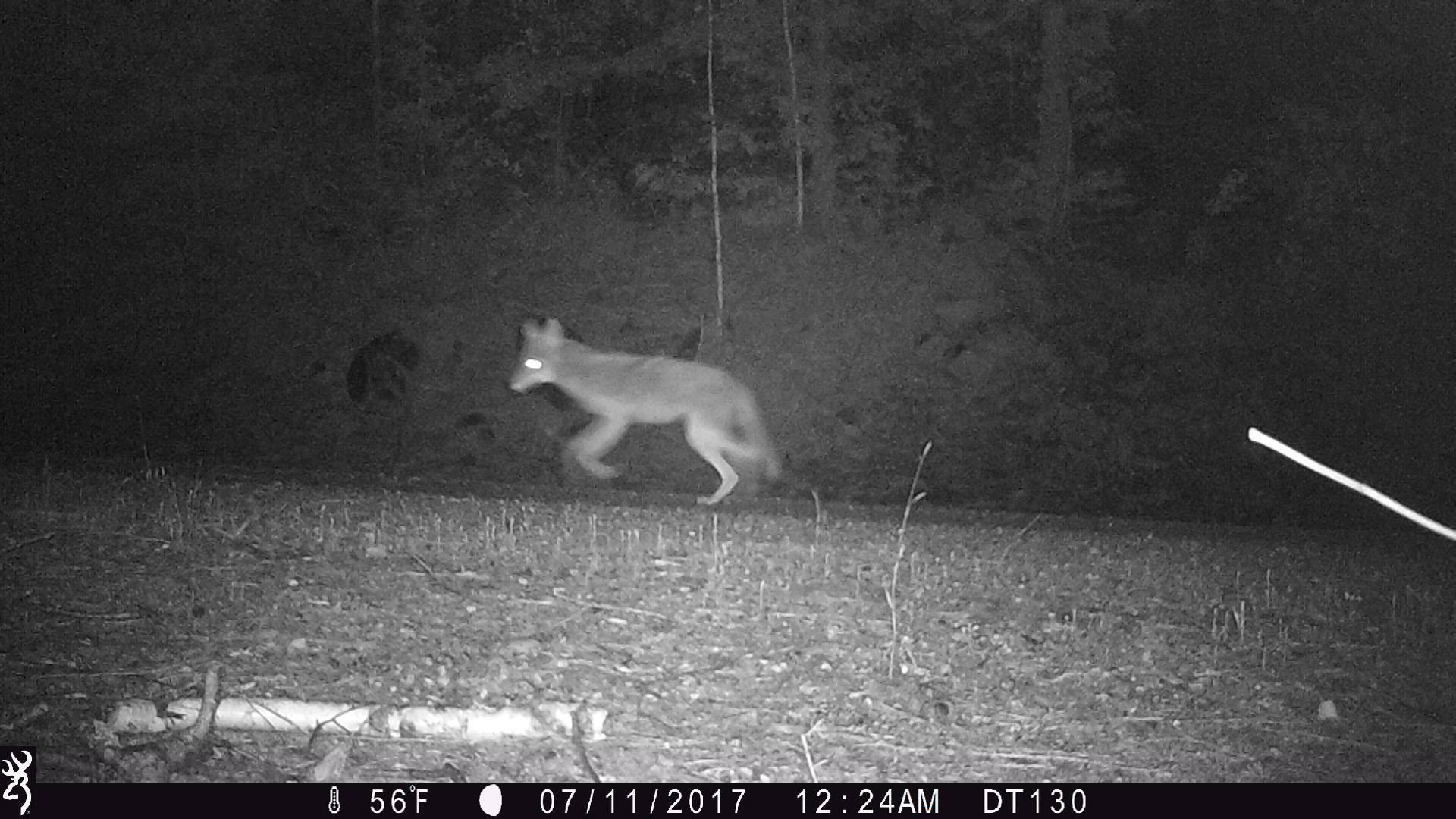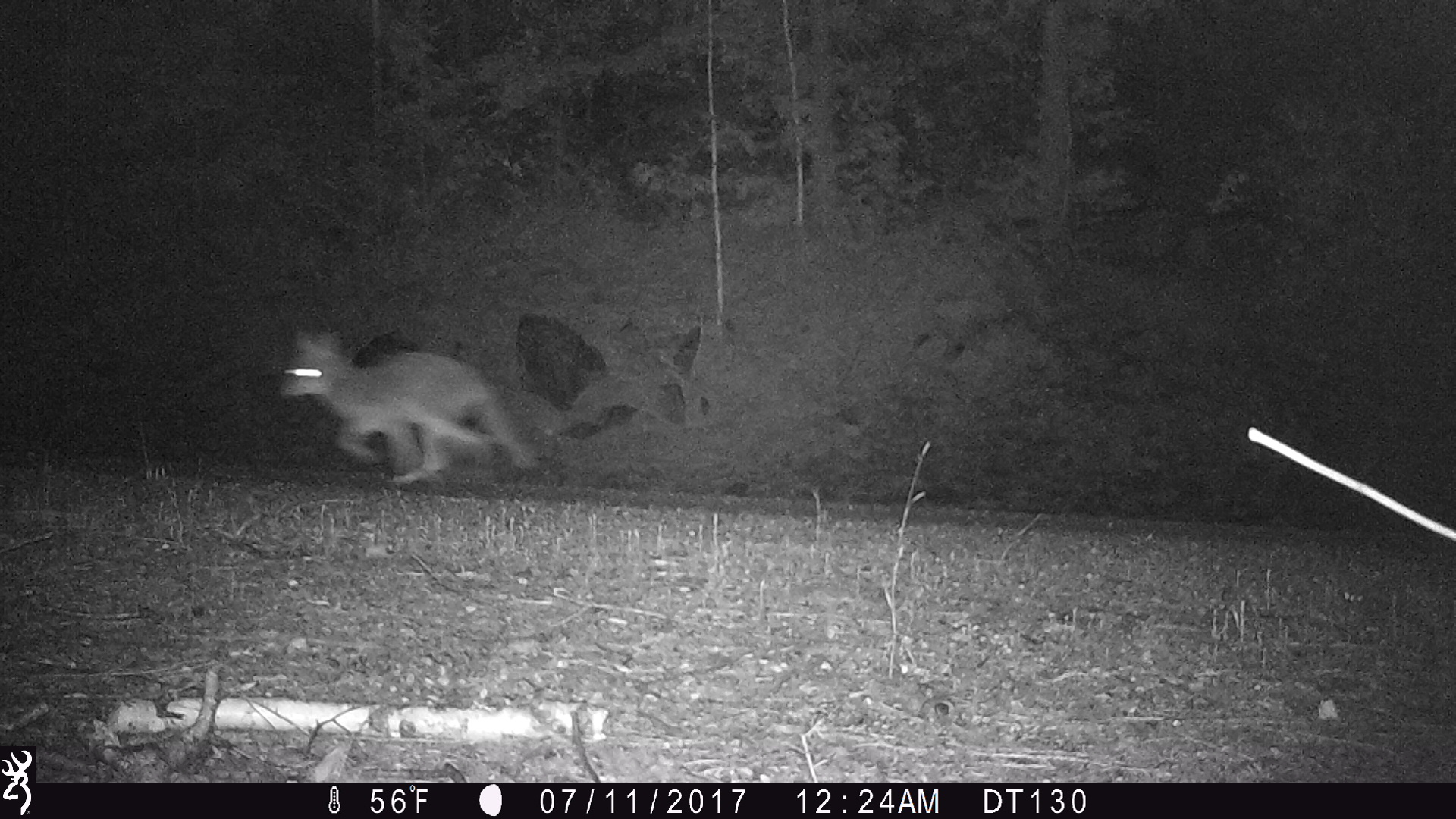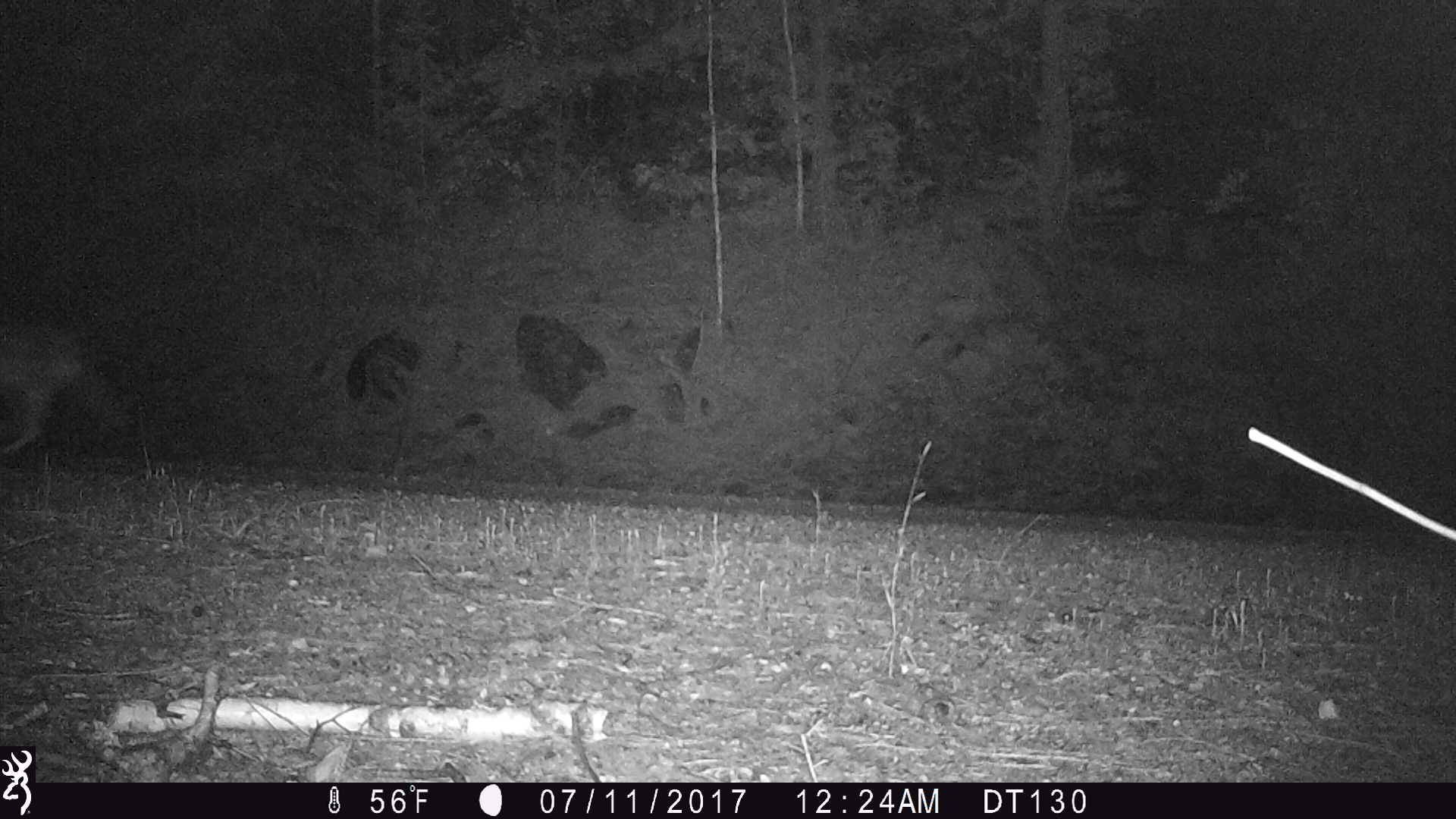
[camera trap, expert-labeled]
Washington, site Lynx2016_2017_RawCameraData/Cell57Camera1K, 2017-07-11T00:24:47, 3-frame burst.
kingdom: Animalia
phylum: Chordata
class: Mammalia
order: Carnivora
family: Canidae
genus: Canis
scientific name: Canis latrans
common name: coyote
Canis latrans (coyote). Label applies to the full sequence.